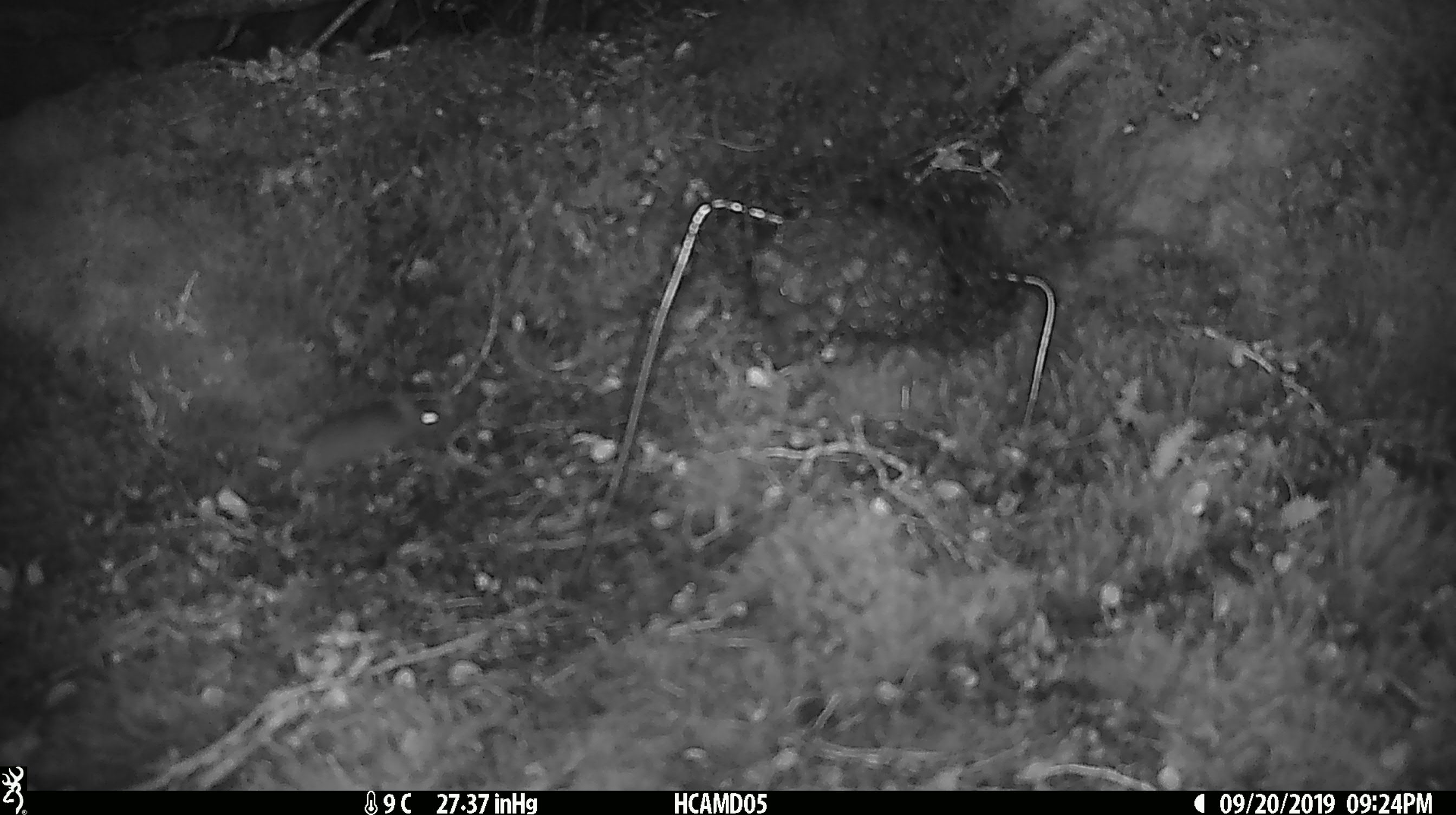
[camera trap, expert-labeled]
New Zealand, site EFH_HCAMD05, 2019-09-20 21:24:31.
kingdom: Animalia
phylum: Chordata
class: Mammalia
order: Rodentia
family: Muridae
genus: Mus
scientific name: Mus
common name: mouse